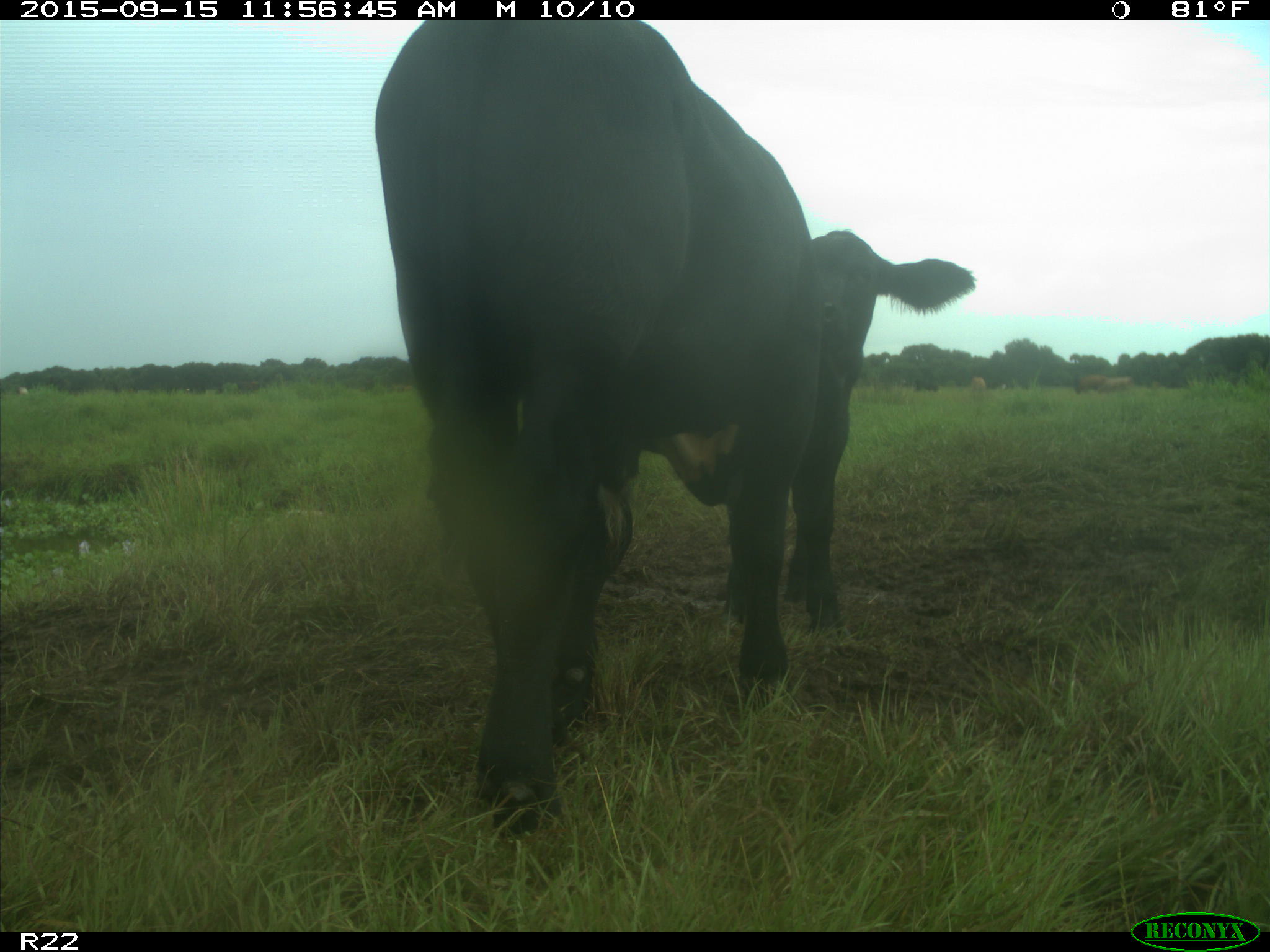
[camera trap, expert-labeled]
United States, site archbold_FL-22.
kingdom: Animalia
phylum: Chordata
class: Mammalia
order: Artiodactyla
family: Bovidae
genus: Bos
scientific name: Bos taurus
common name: domestic cow